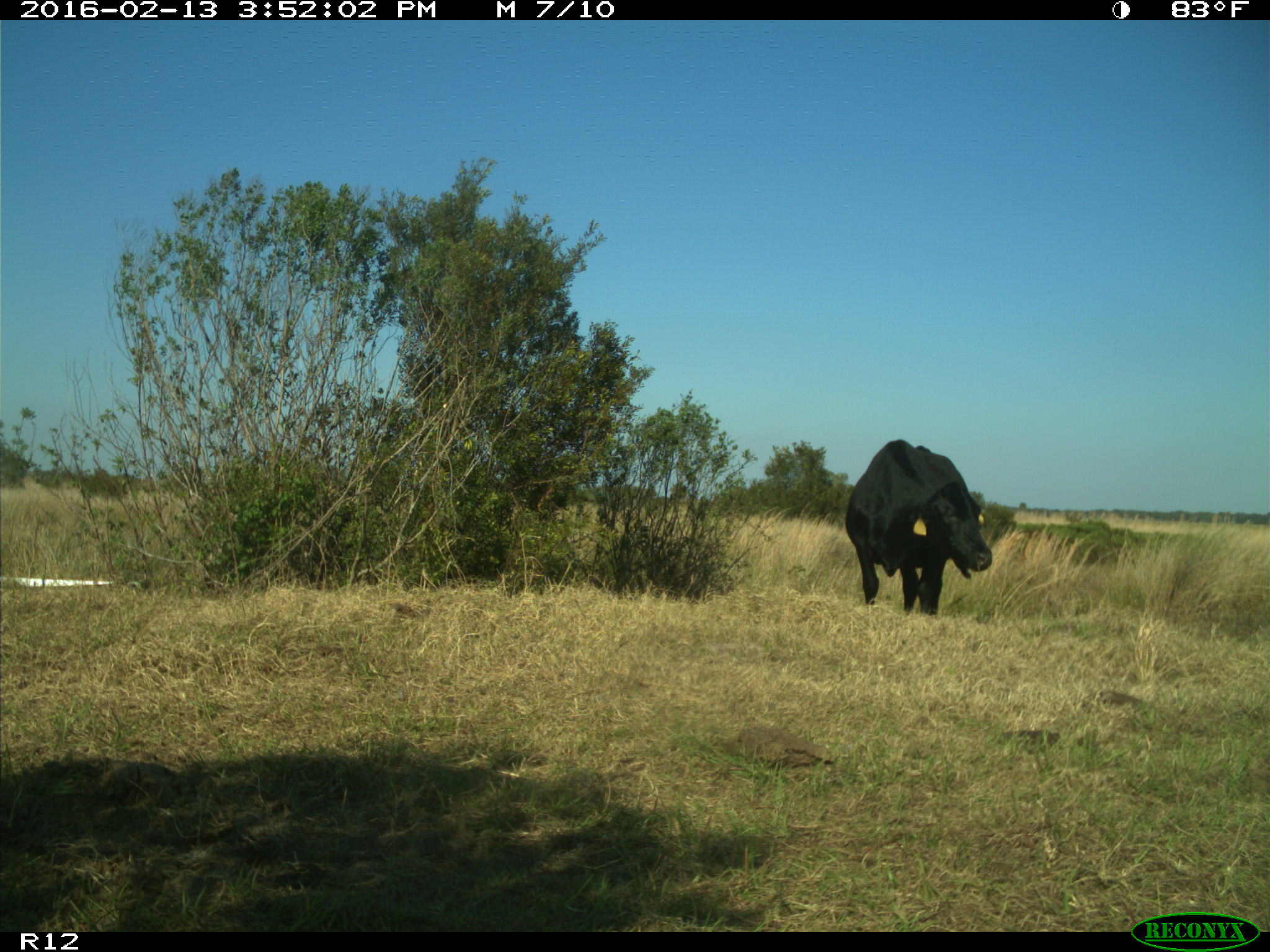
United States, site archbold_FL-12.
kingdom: Animalia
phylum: Chordata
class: Mammalia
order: Artiodactyla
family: Bovidae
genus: Bos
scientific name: Bos taurus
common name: domestic cow